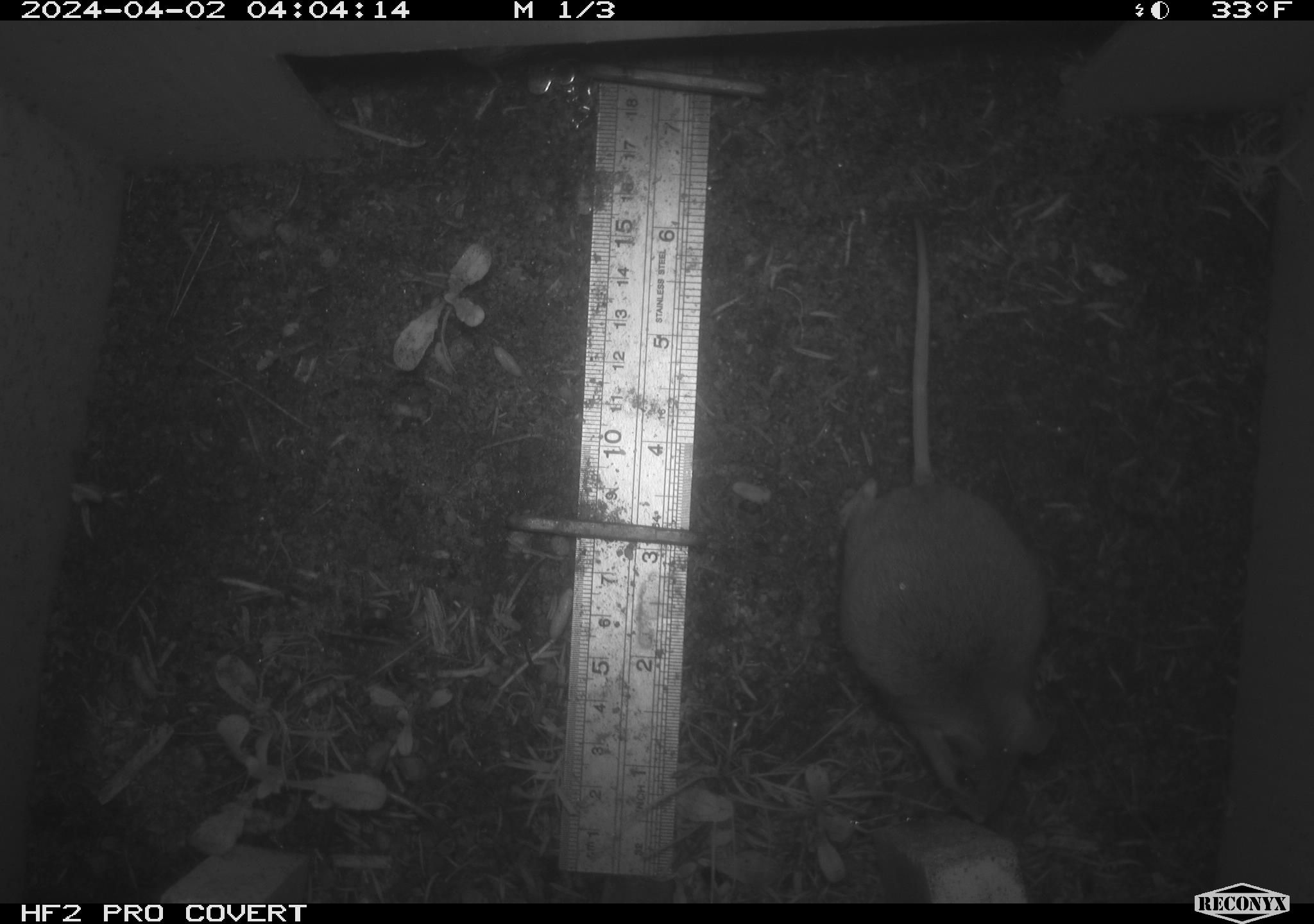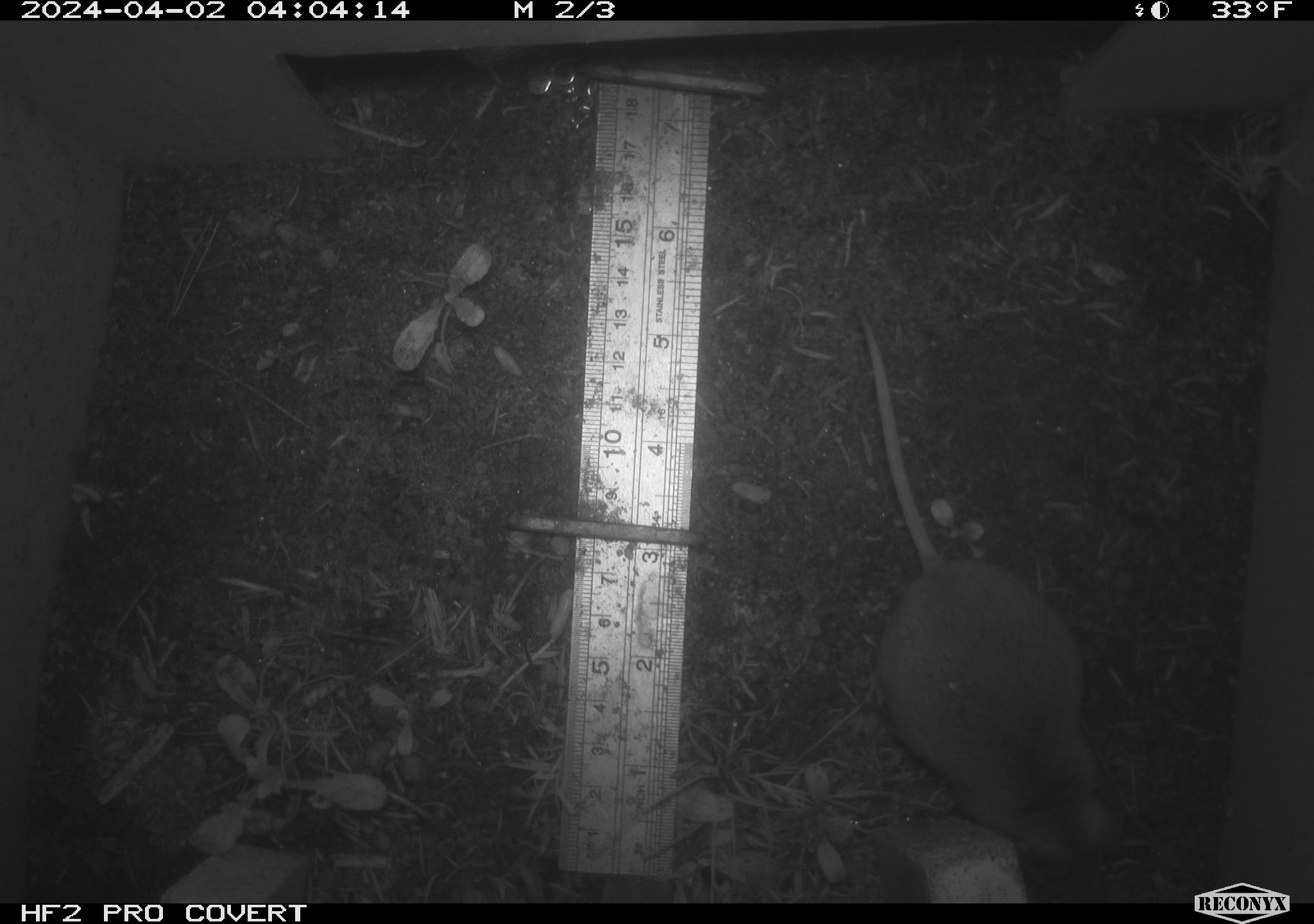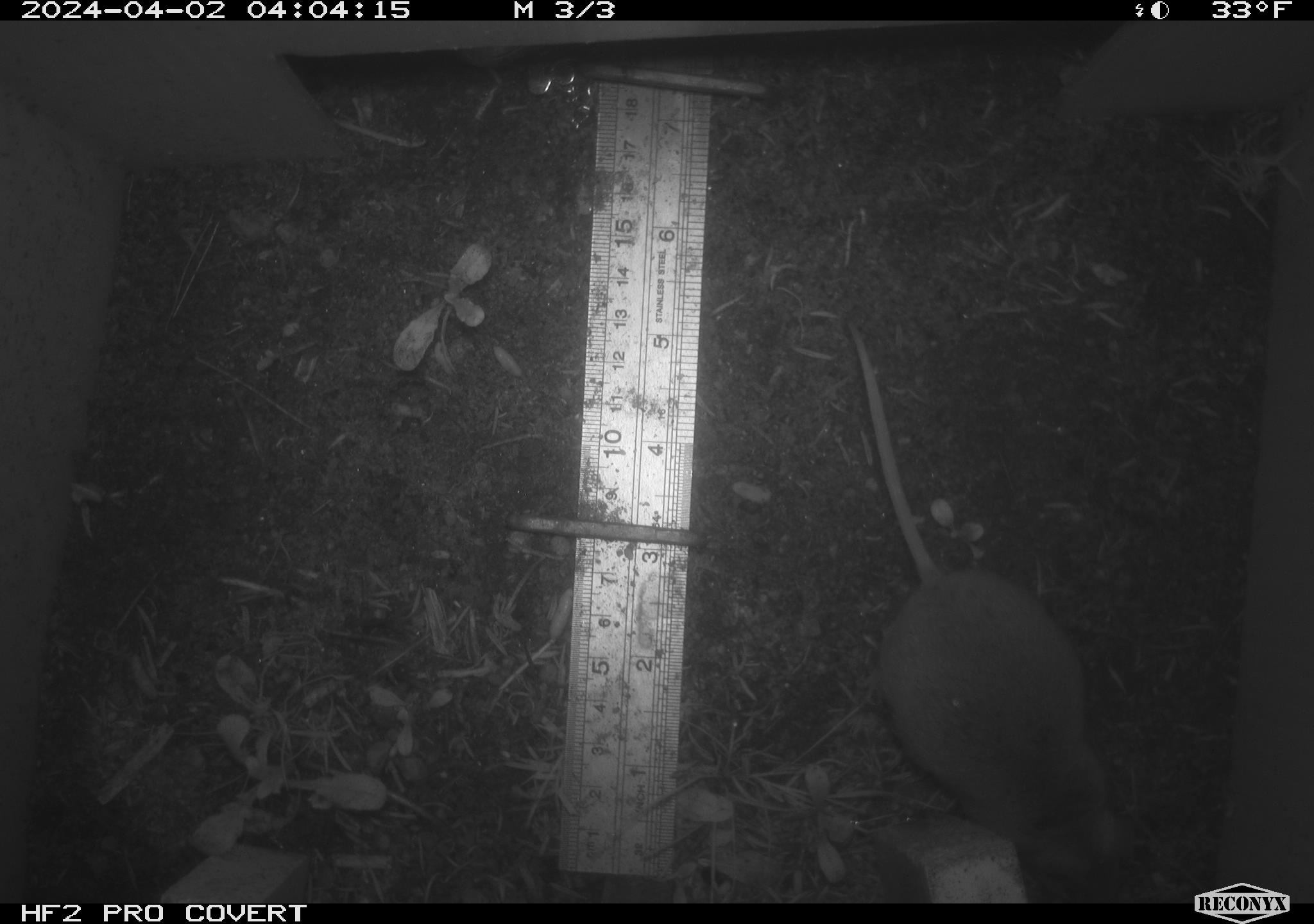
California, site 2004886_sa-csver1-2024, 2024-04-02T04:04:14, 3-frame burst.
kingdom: Animalia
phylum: Chordata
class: Mammalia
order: Rodentia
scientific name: Rodentia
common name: rodent